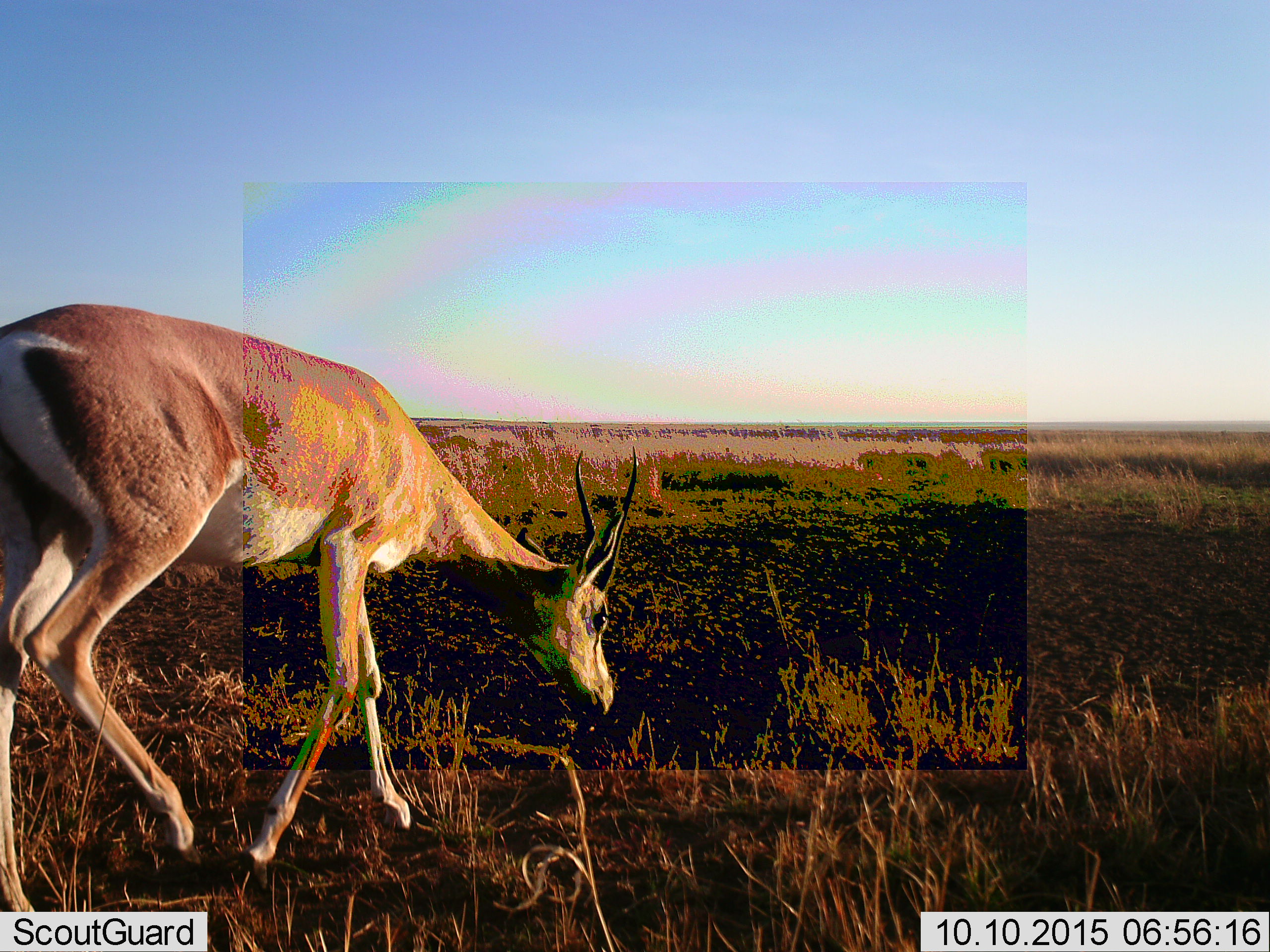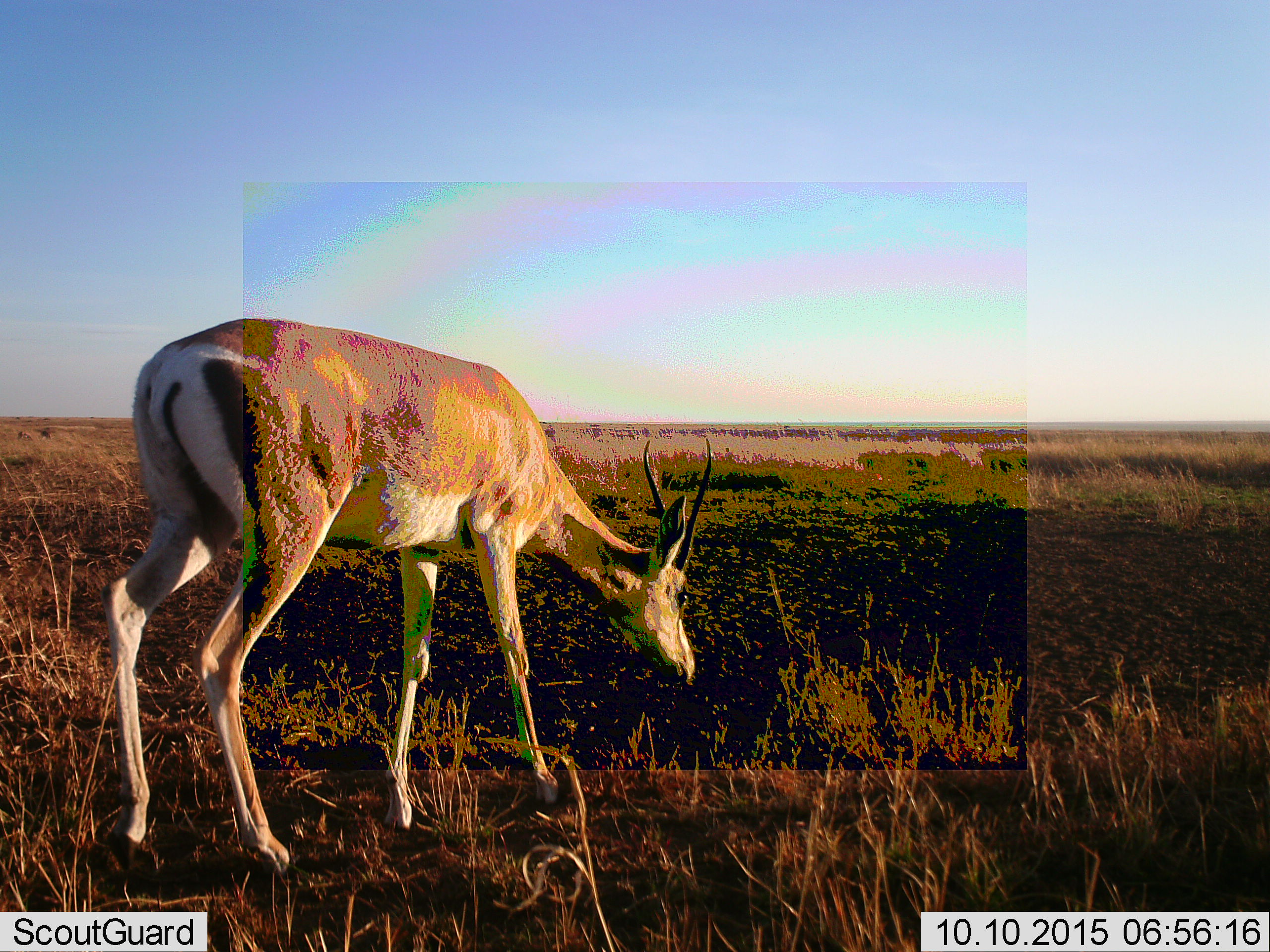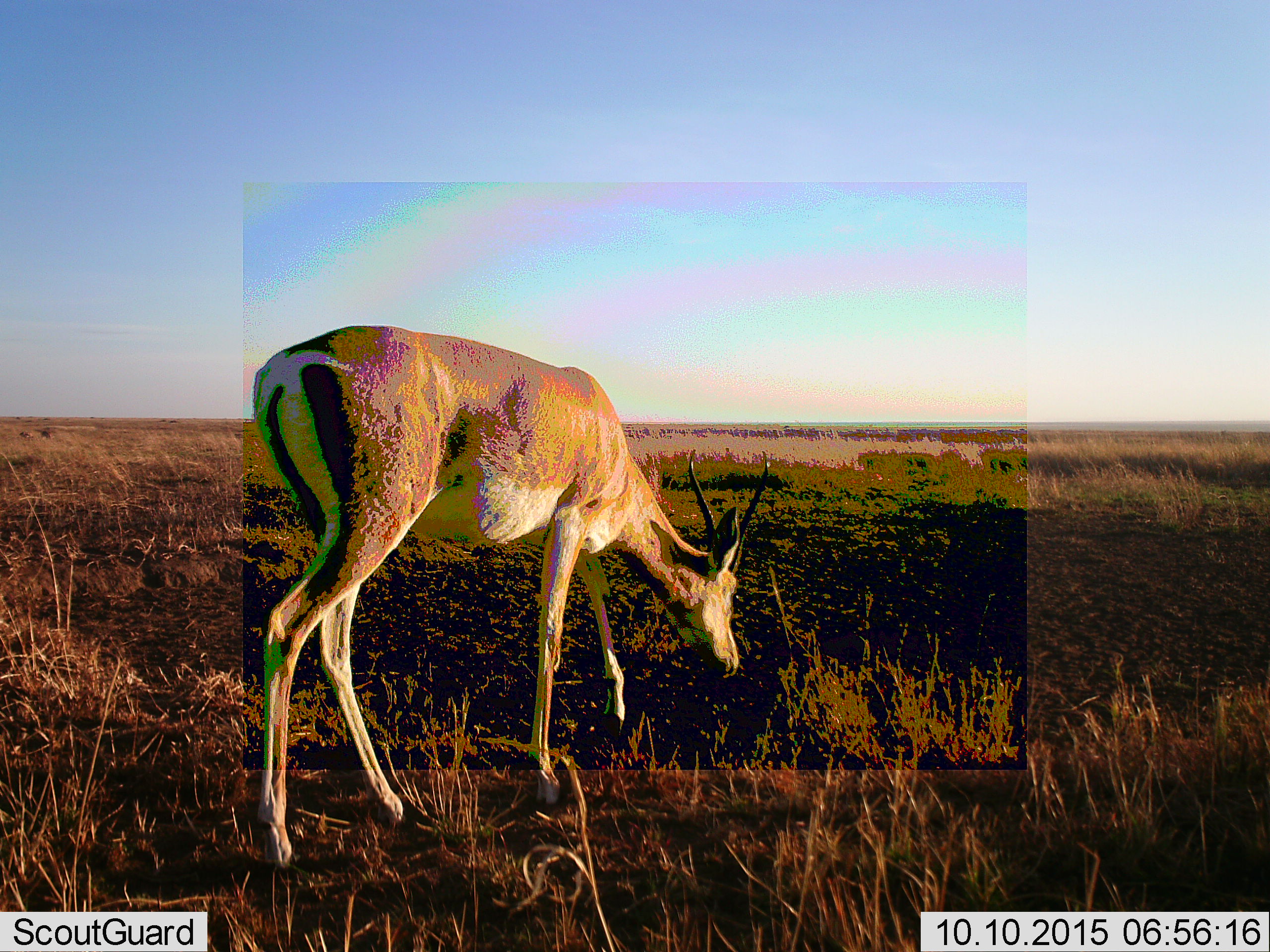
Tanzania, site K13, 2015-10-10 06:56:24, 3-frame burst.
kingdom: Animalia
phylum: Chordata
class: Mammalia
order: Artiodactyla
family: Bovidae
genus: Nanger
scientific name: Nanger granti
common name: grant's gazelle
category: gazellegrants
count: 1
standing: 22%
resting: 0%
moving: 67%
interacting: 0%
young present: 0%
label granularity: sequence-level